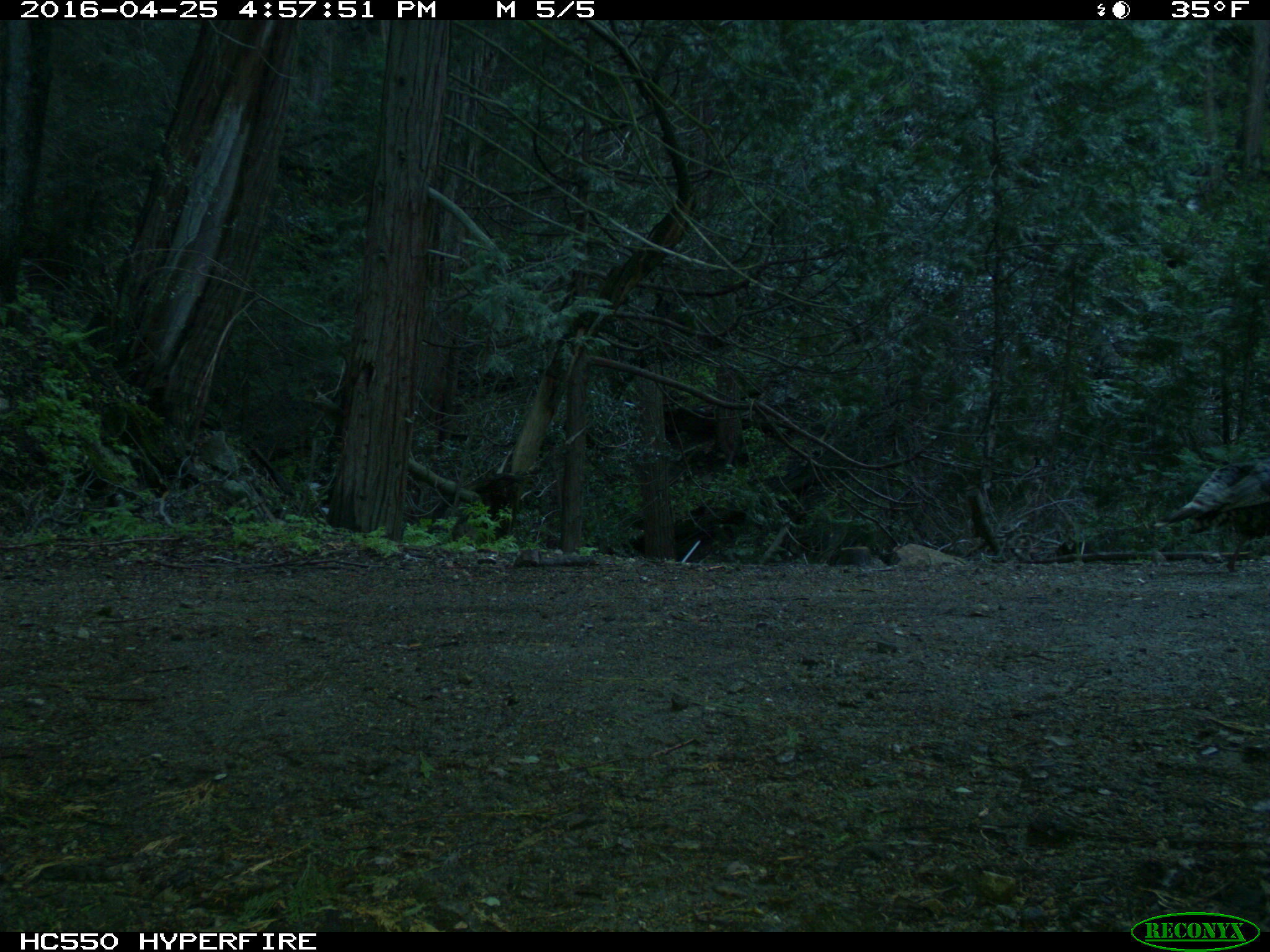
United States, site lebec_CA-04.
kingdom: Animalia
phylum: Chordata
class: Aves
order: Galliformes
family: Phasianidae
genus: Meleagris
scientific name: Meleagris gallopavo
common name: wild turkey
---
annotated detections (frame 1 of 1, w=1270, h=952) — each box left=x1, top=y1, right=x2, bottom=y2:
animal: left=1166, top=460, right=1269, bottom=573